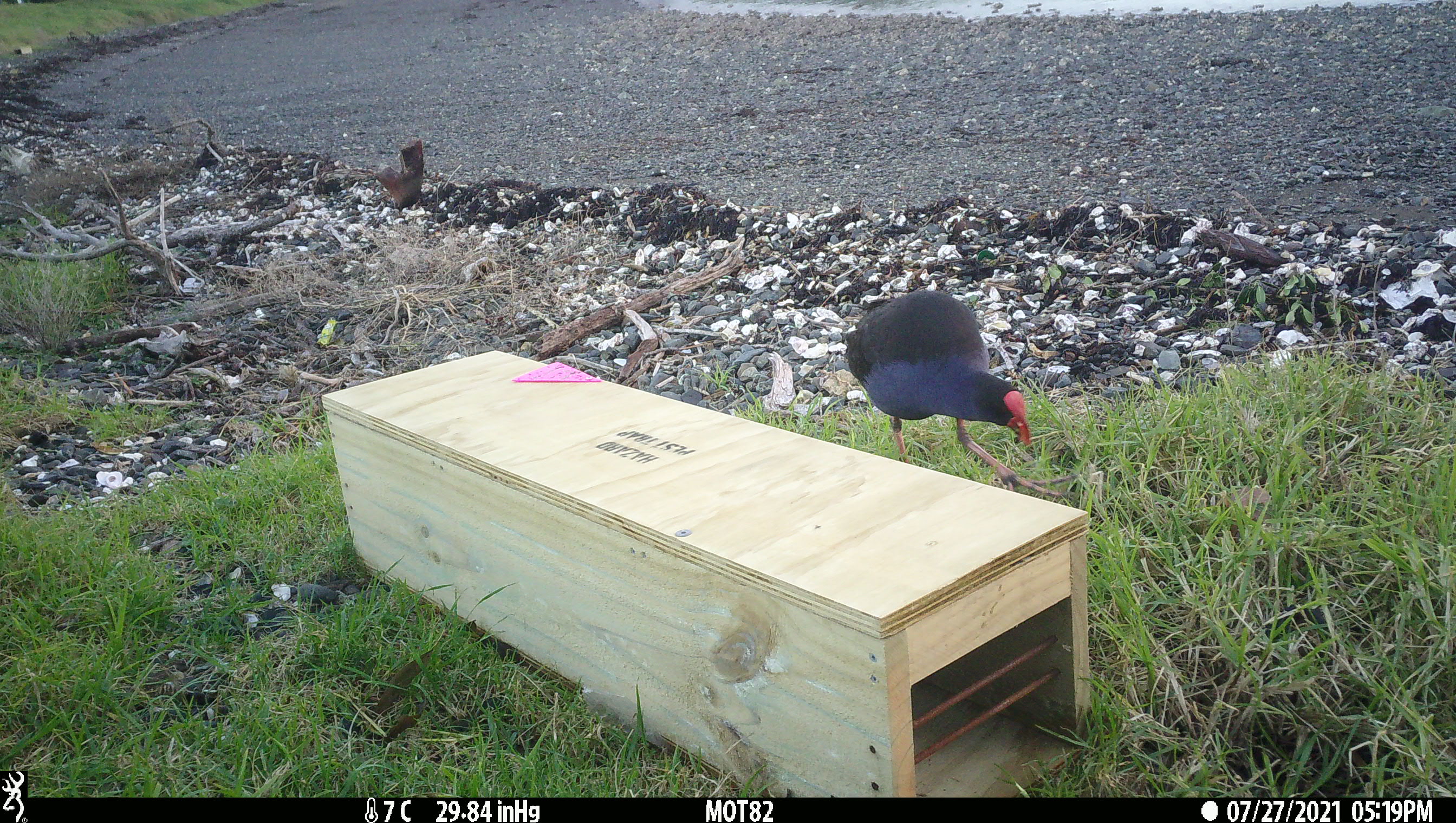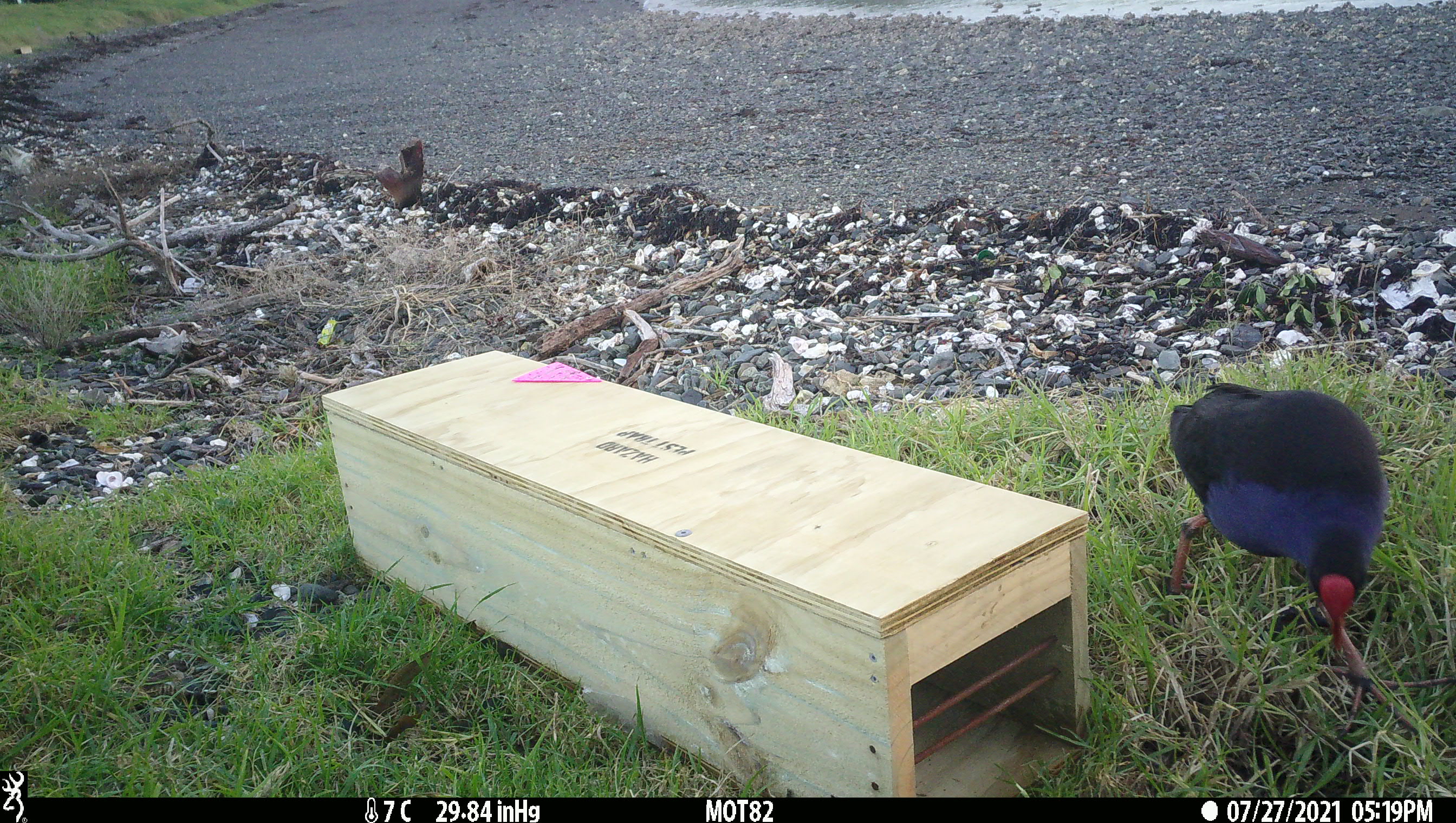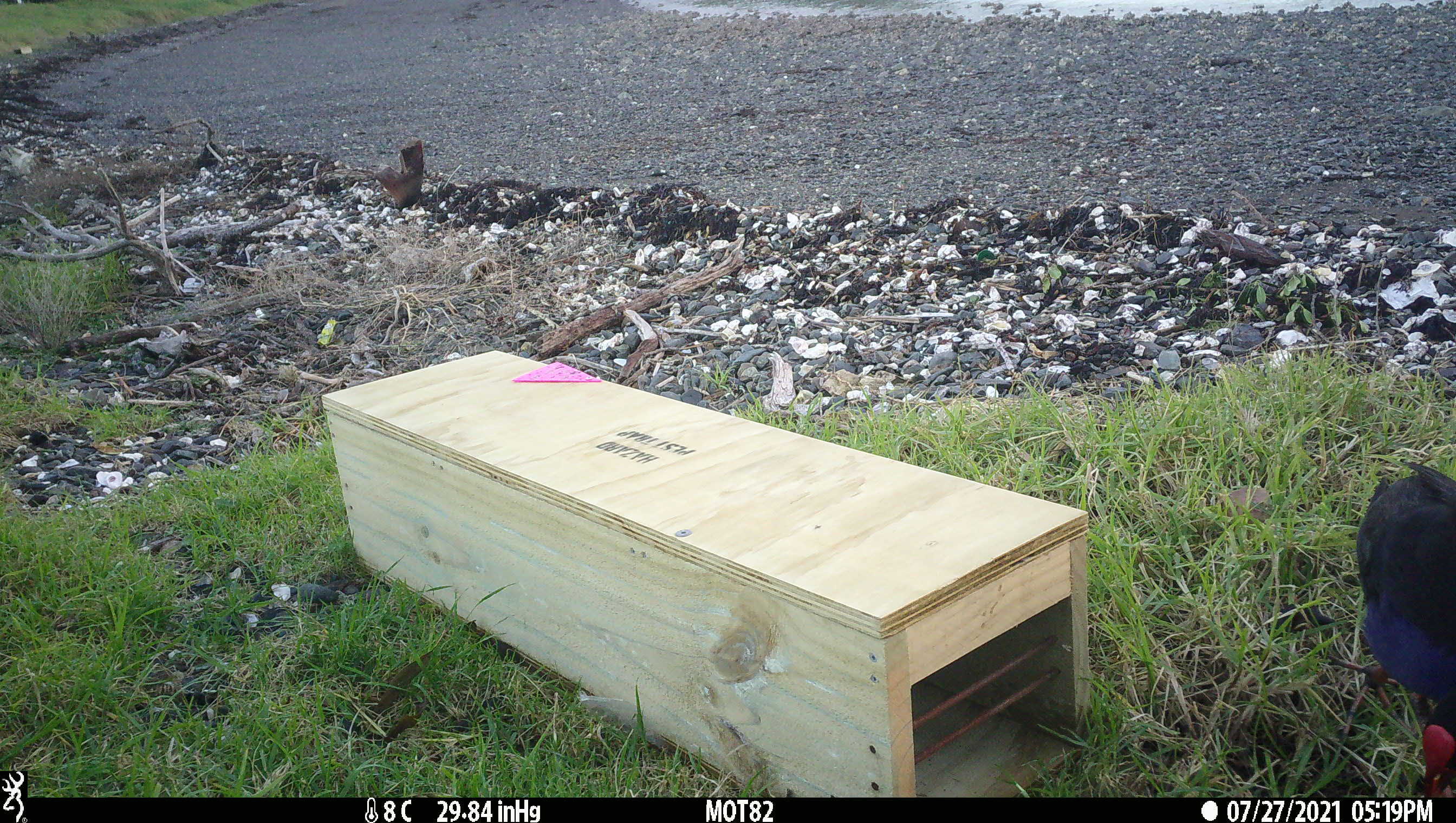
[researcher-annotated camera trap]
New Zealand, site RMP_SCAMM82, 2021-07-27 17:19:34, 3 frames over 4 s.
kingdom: Animalia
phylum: Chordata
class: Aves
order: Gruiformes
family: Rallidae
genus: Porphyrio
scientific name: Porphyrio melanotus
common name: australasian swamphen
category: pukeko